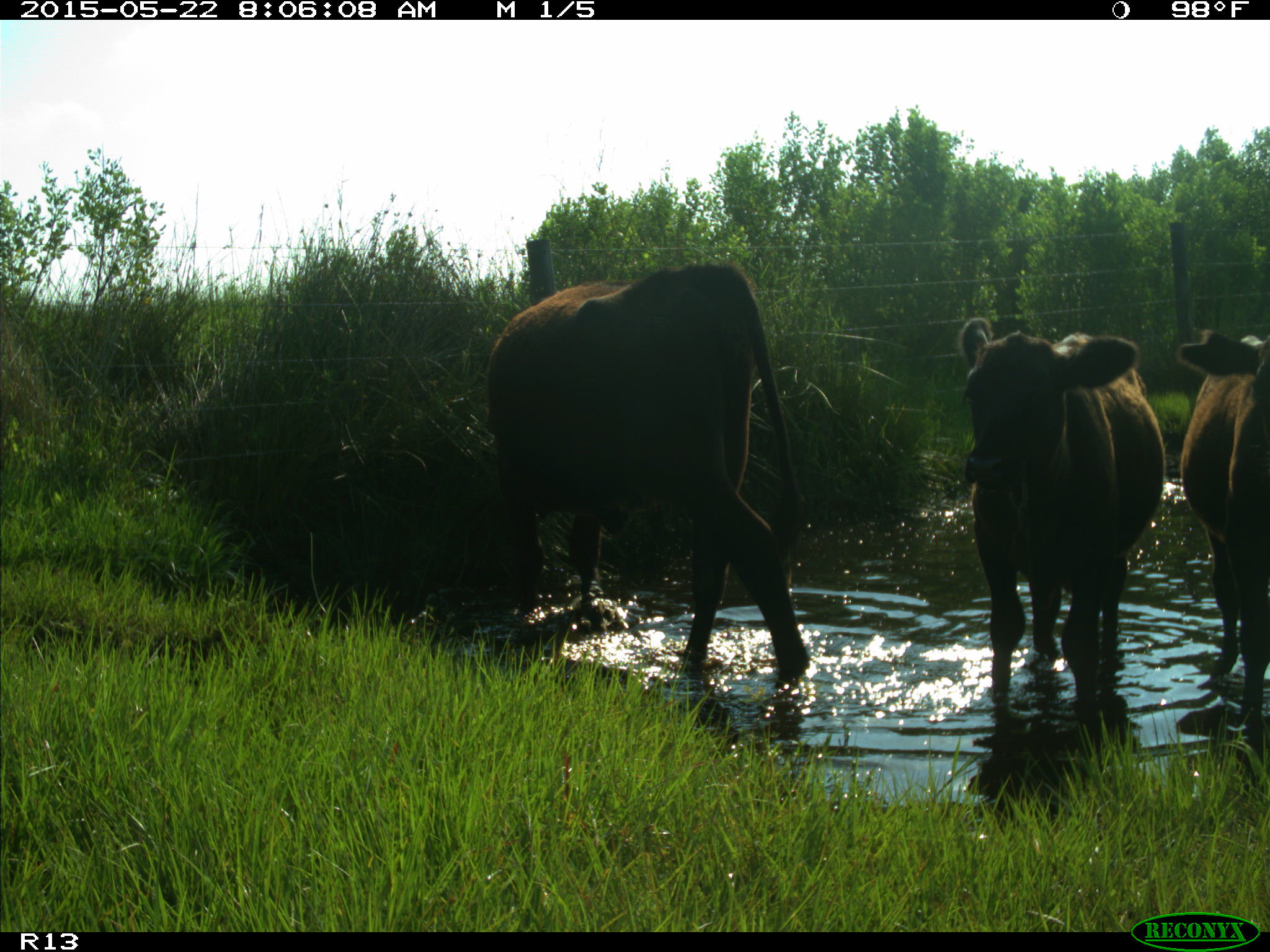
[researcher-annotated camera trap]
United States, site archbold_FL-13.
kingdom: Animalia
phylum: Chordata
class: Mammalia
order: Artiodactyla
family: Bovidae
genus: Bos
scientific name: Bos taurus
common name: domestic cow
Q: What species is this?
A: Bos taurus (domestic cow).